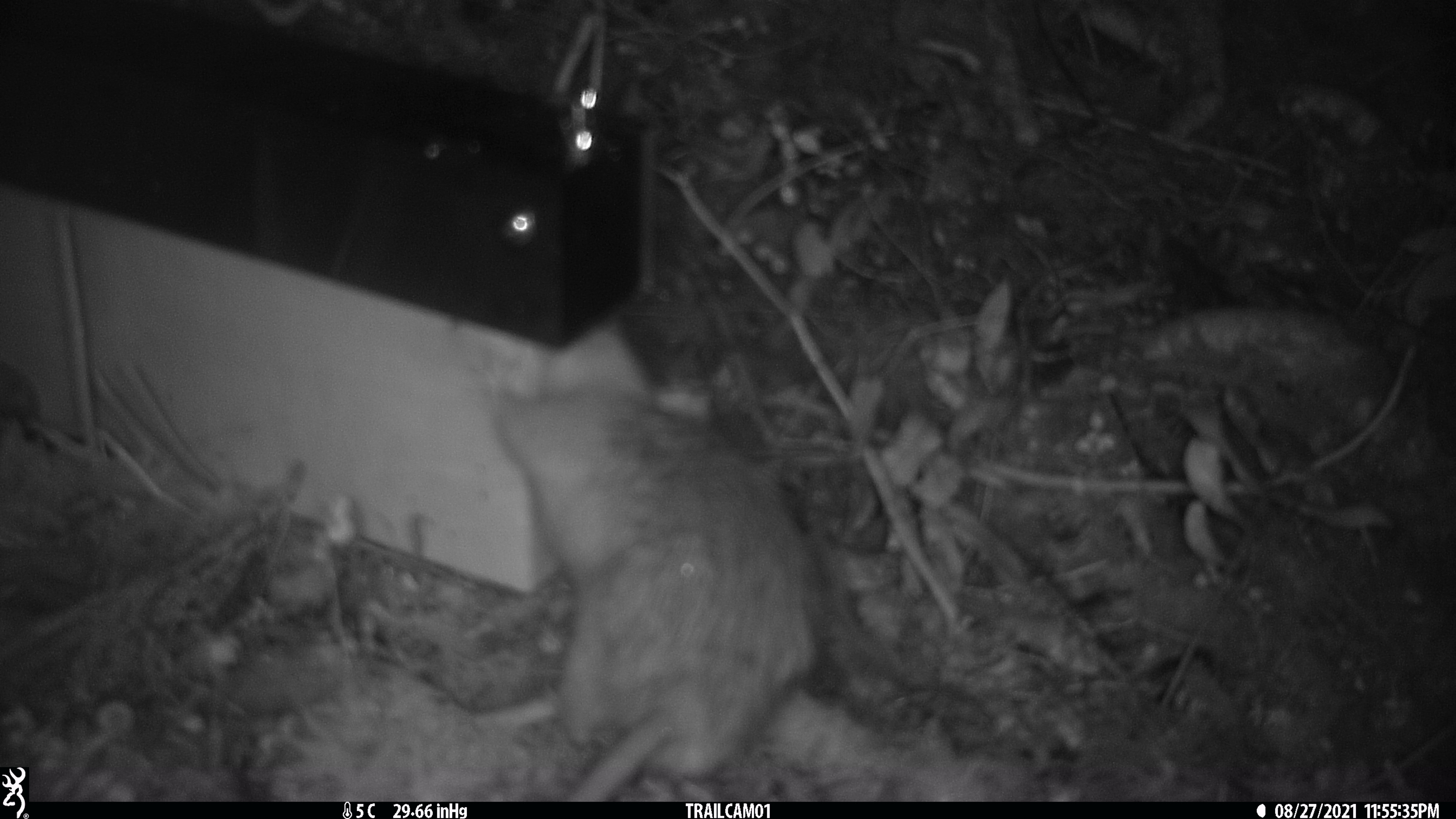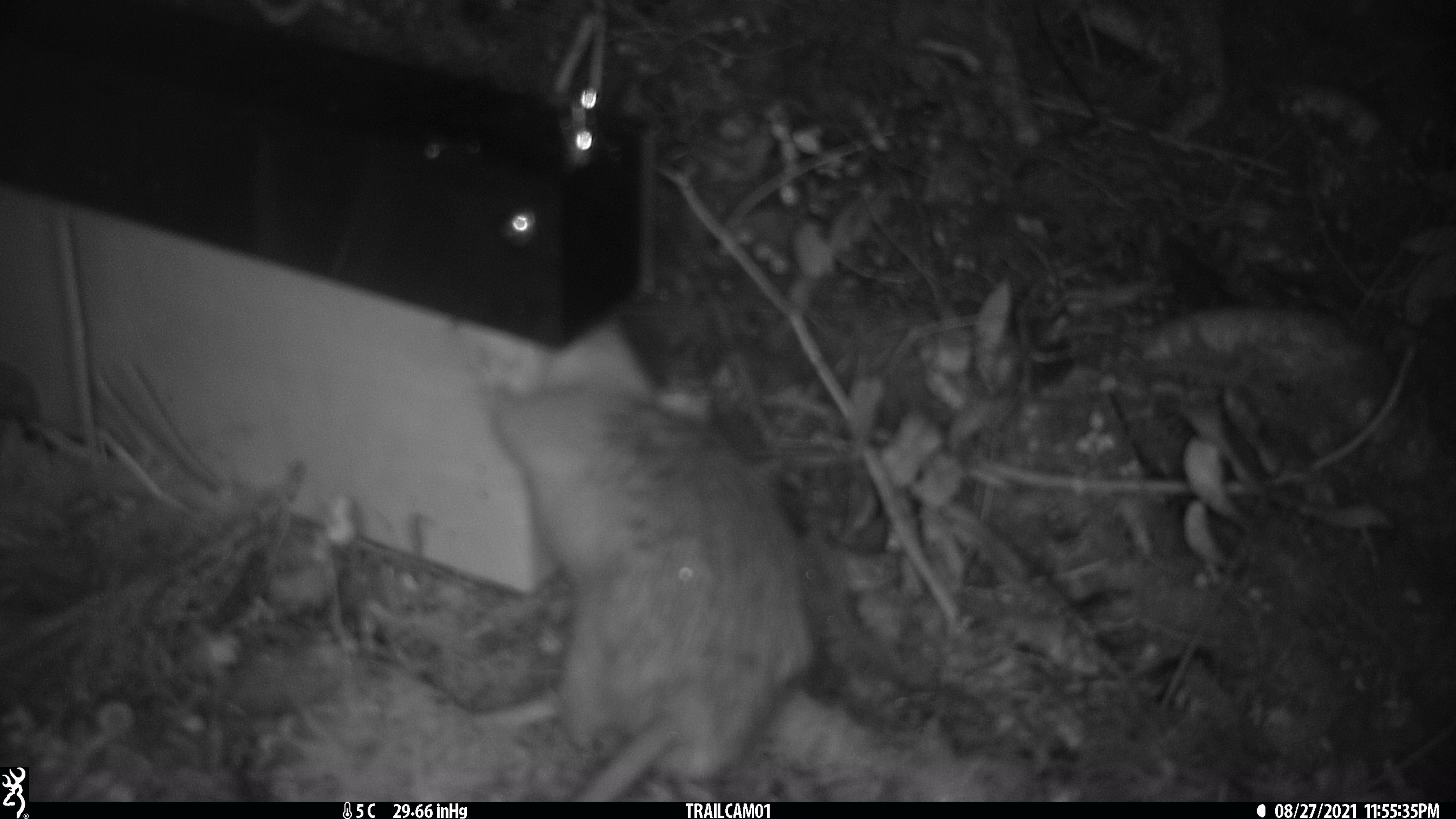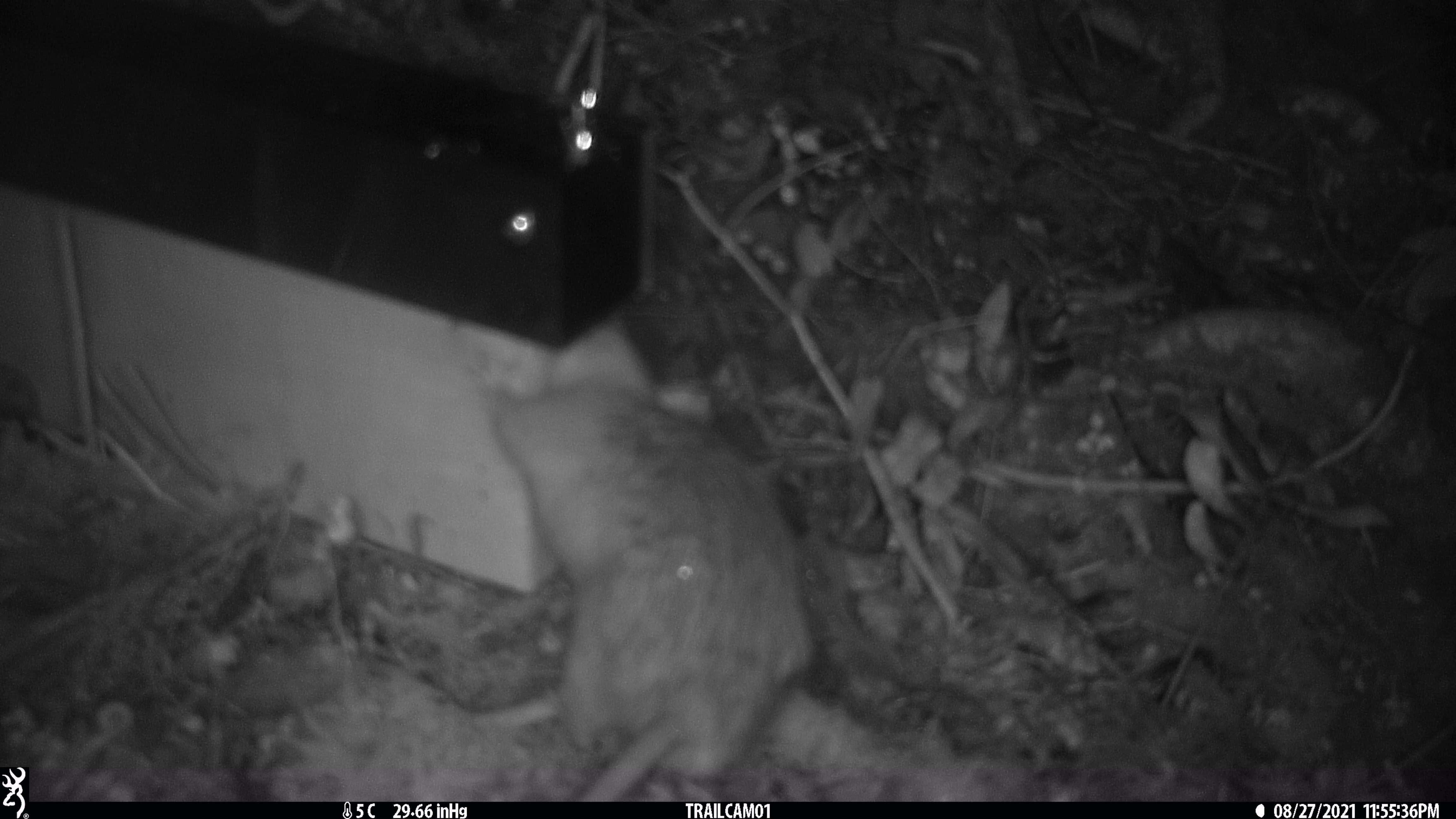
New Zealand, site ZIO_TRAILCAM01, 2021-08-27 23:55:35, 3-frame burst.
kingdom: Animalia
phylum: Chordata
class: Mammalia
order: Rodentia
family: Muridae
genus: Rattus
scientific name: Rattus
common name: rat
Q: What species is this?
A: Rat (Rattus).